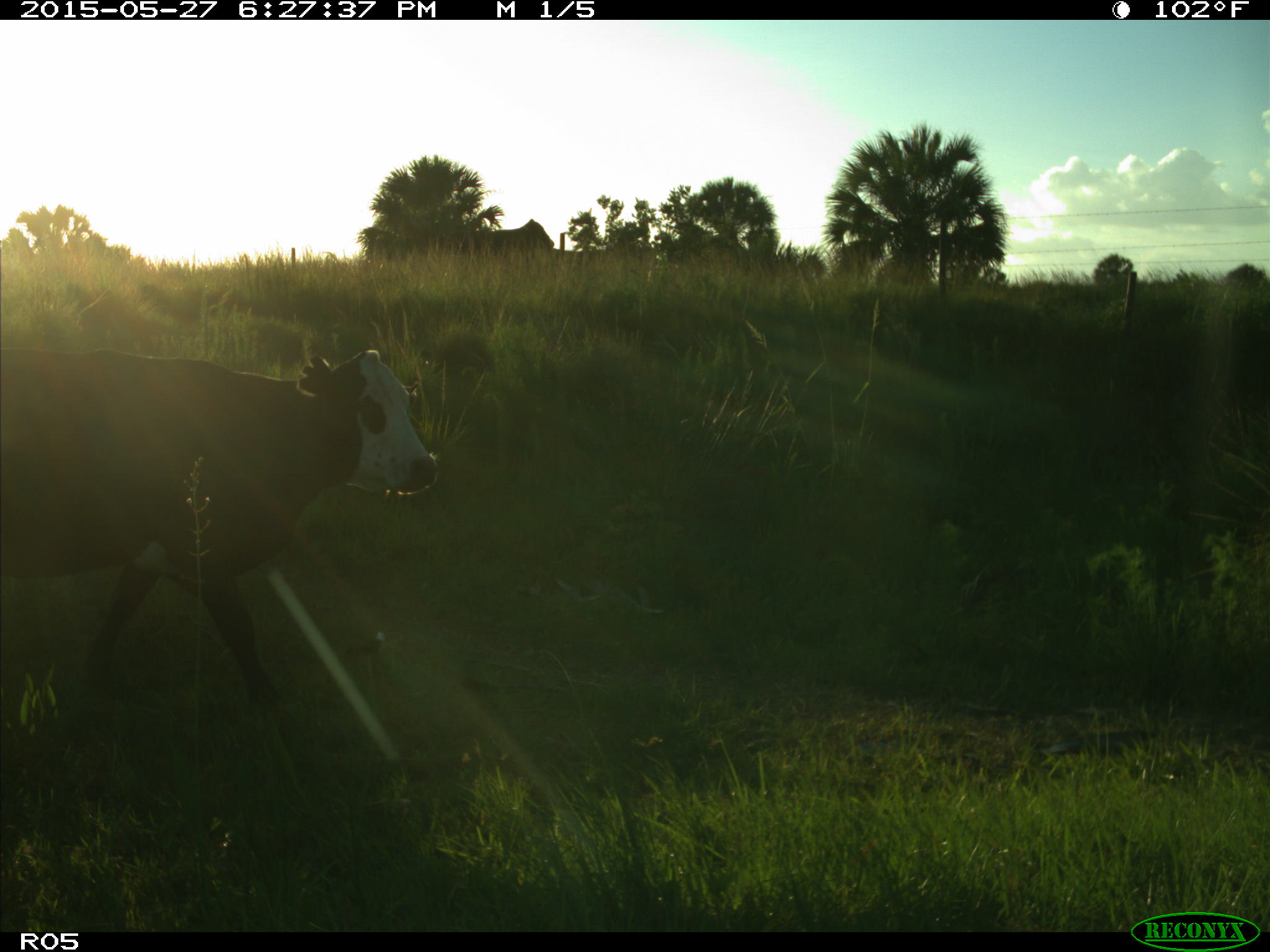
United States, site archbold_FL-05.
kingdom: Animalia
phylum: Chordata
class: Mammalia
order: Artiodactyla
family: Bovidae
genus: Bos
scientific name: Bos taurus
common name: domestic cow